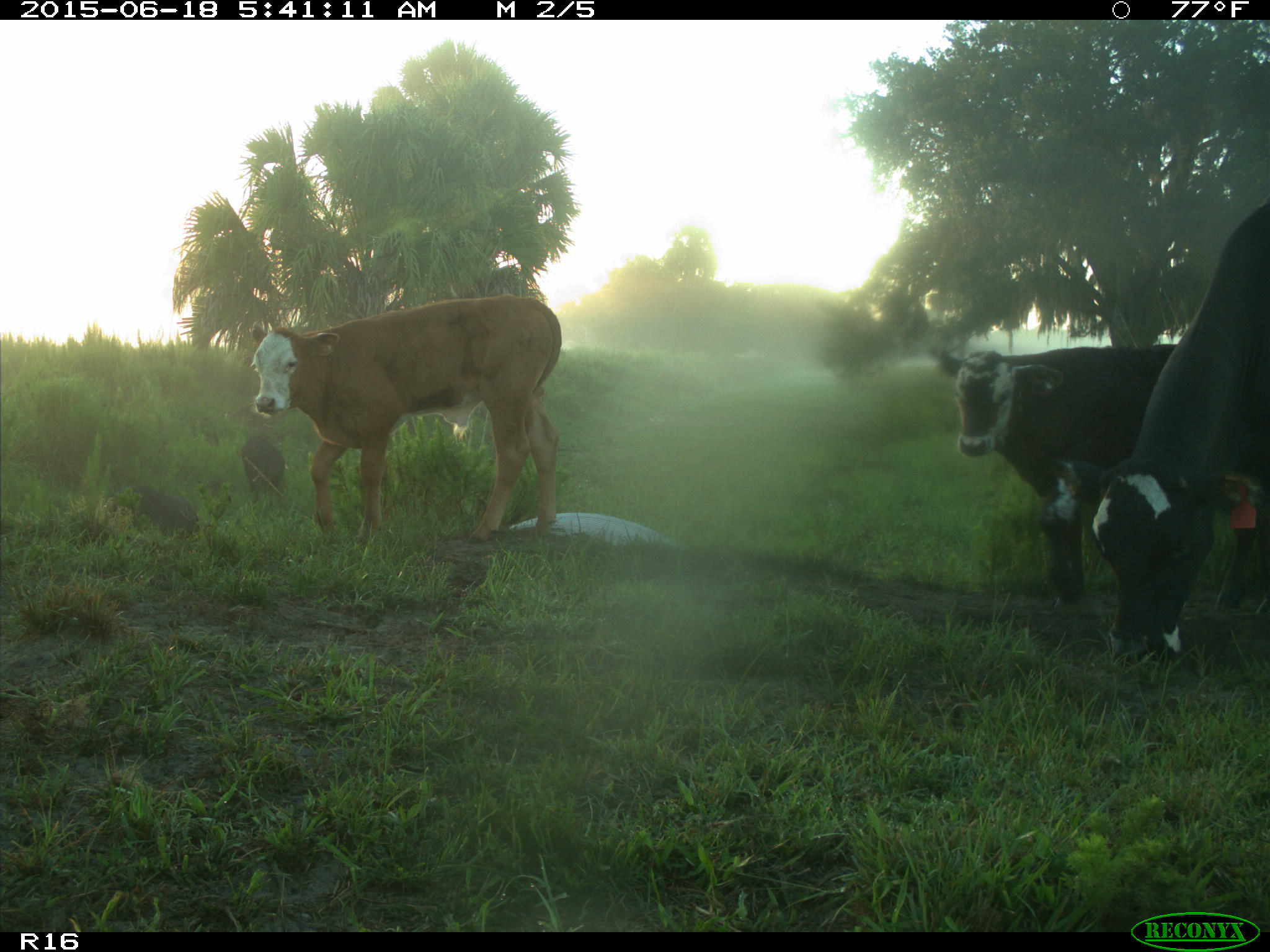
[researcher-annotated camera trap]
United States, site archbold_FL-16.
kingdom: Animalia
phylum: Chordata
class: Mammalia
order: Artiodactyla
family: Suidae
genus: Sus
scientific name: Sus scrofa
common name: wild boar